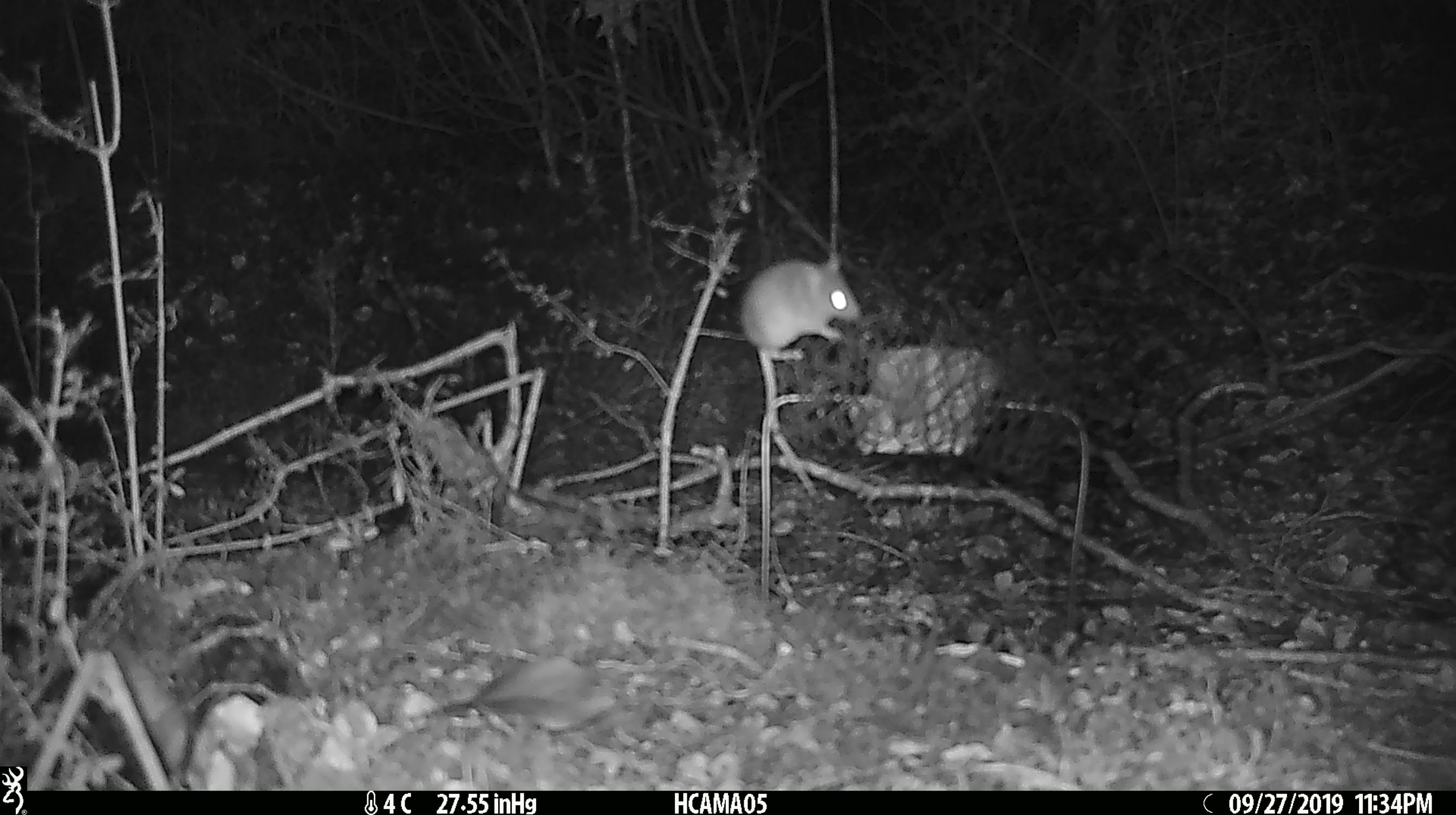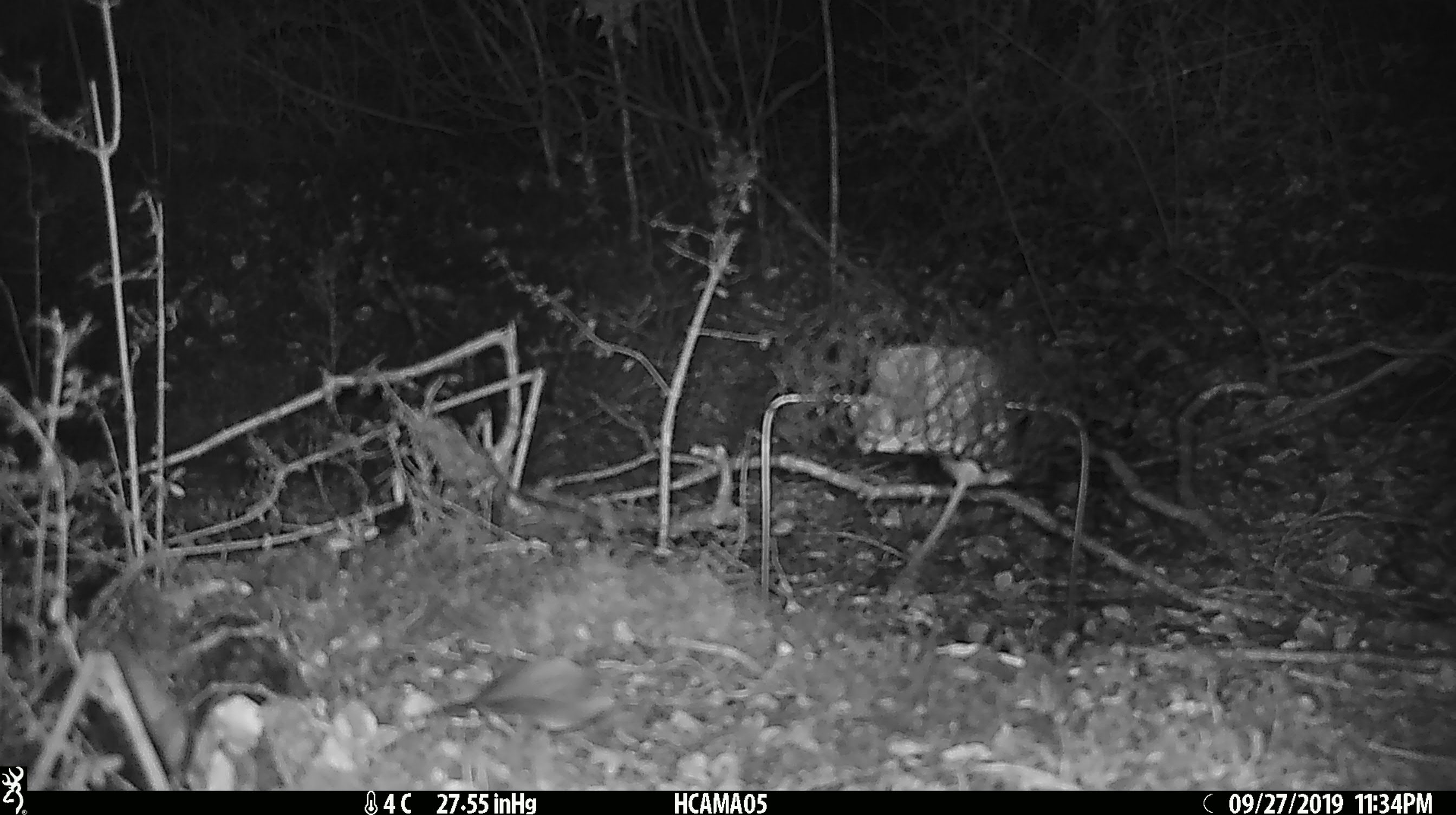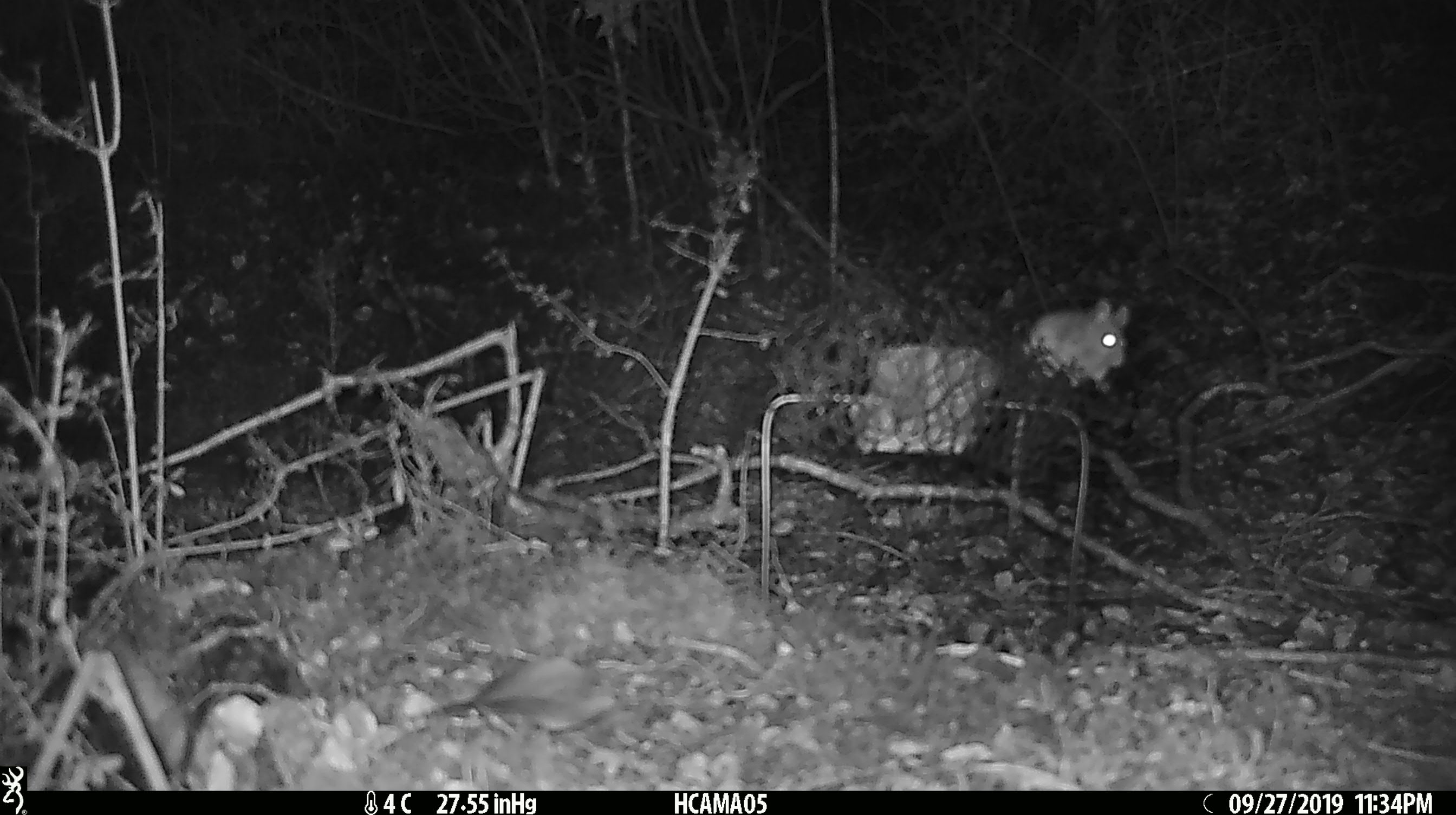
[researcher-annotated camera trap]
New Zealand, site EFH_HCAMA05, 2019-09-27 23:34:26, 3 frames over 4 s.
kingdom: Animalia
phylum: Chordata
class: Mammalia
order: Rodentia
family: Muridae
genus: Mus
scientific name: Mus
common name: mouse